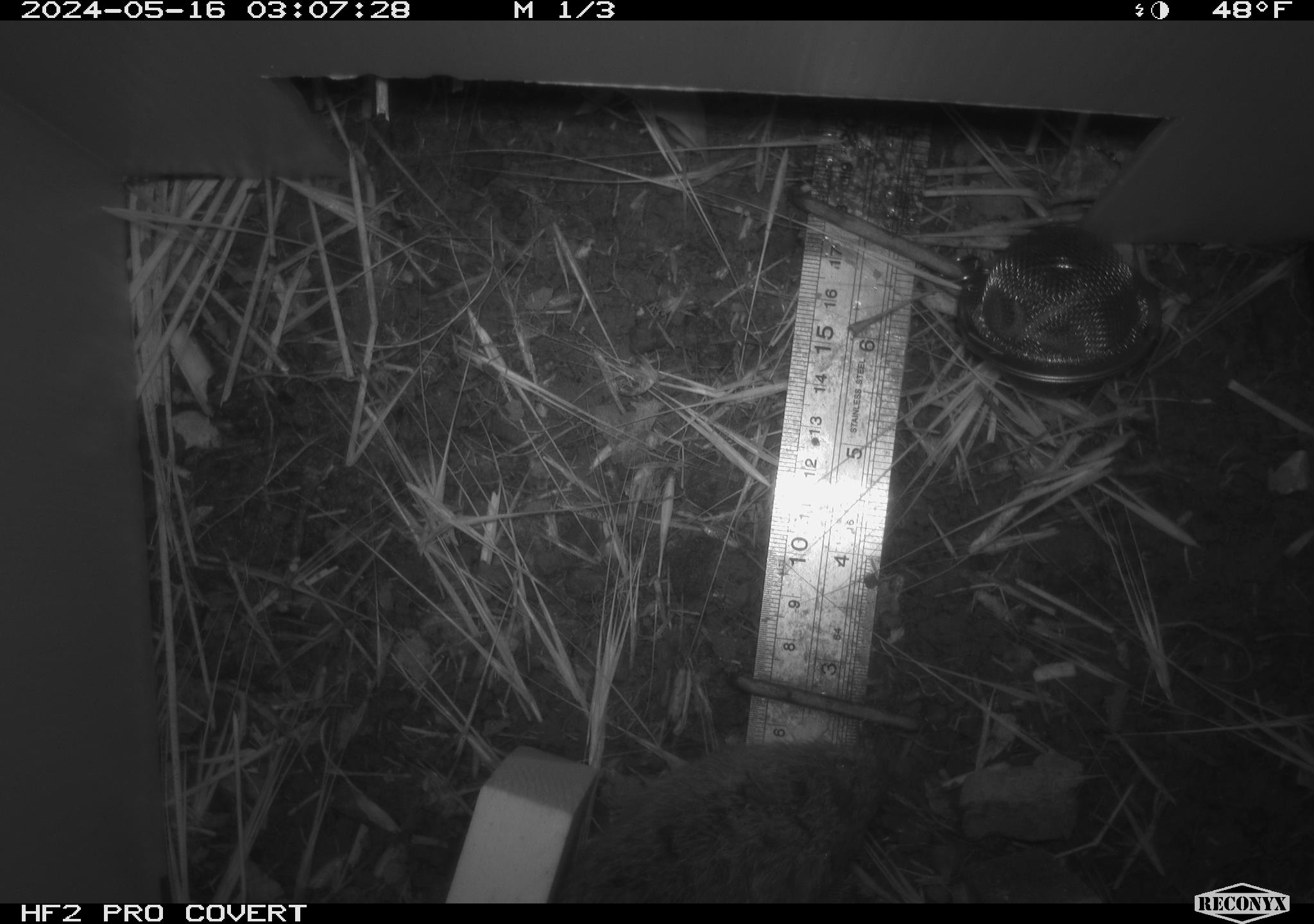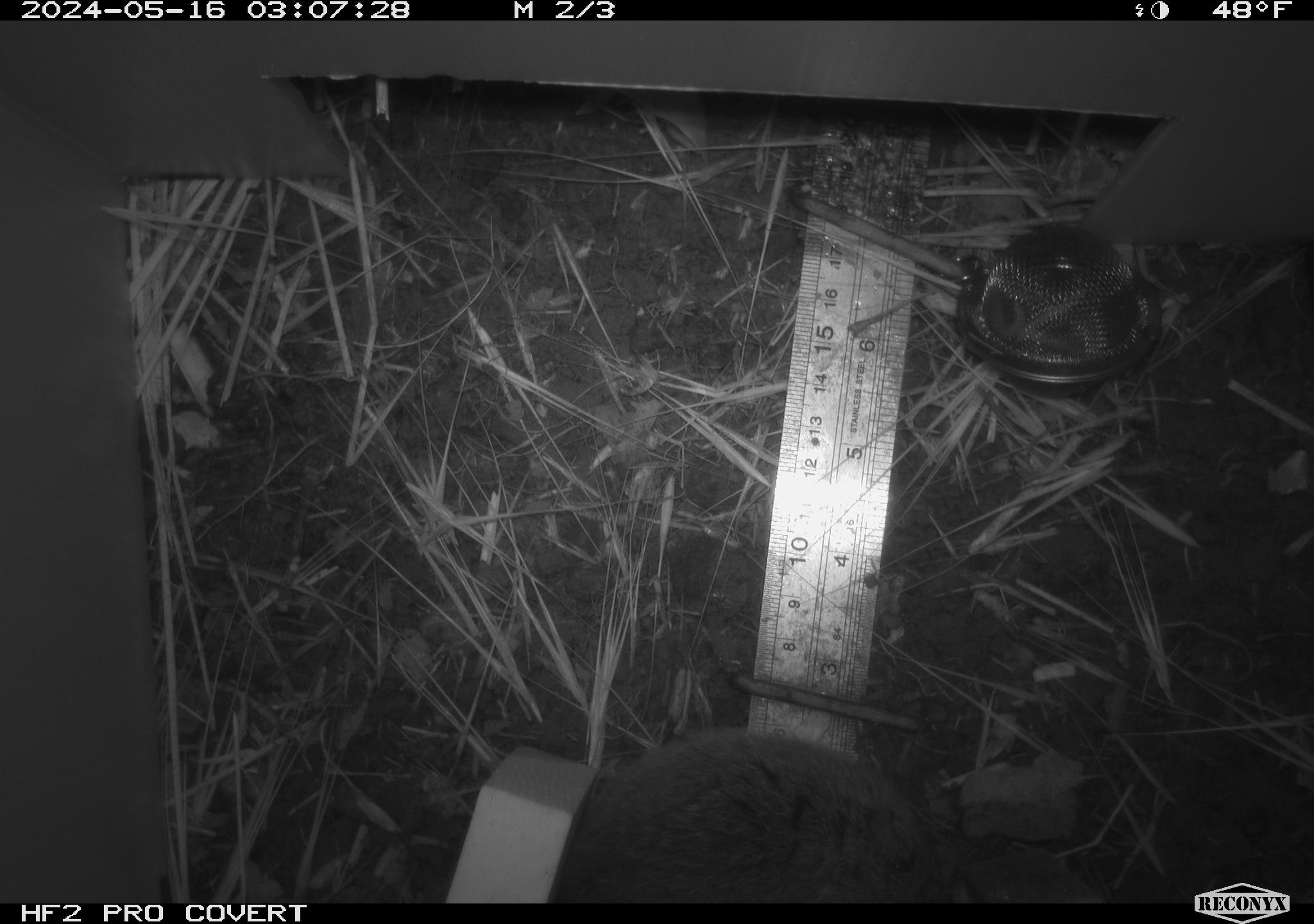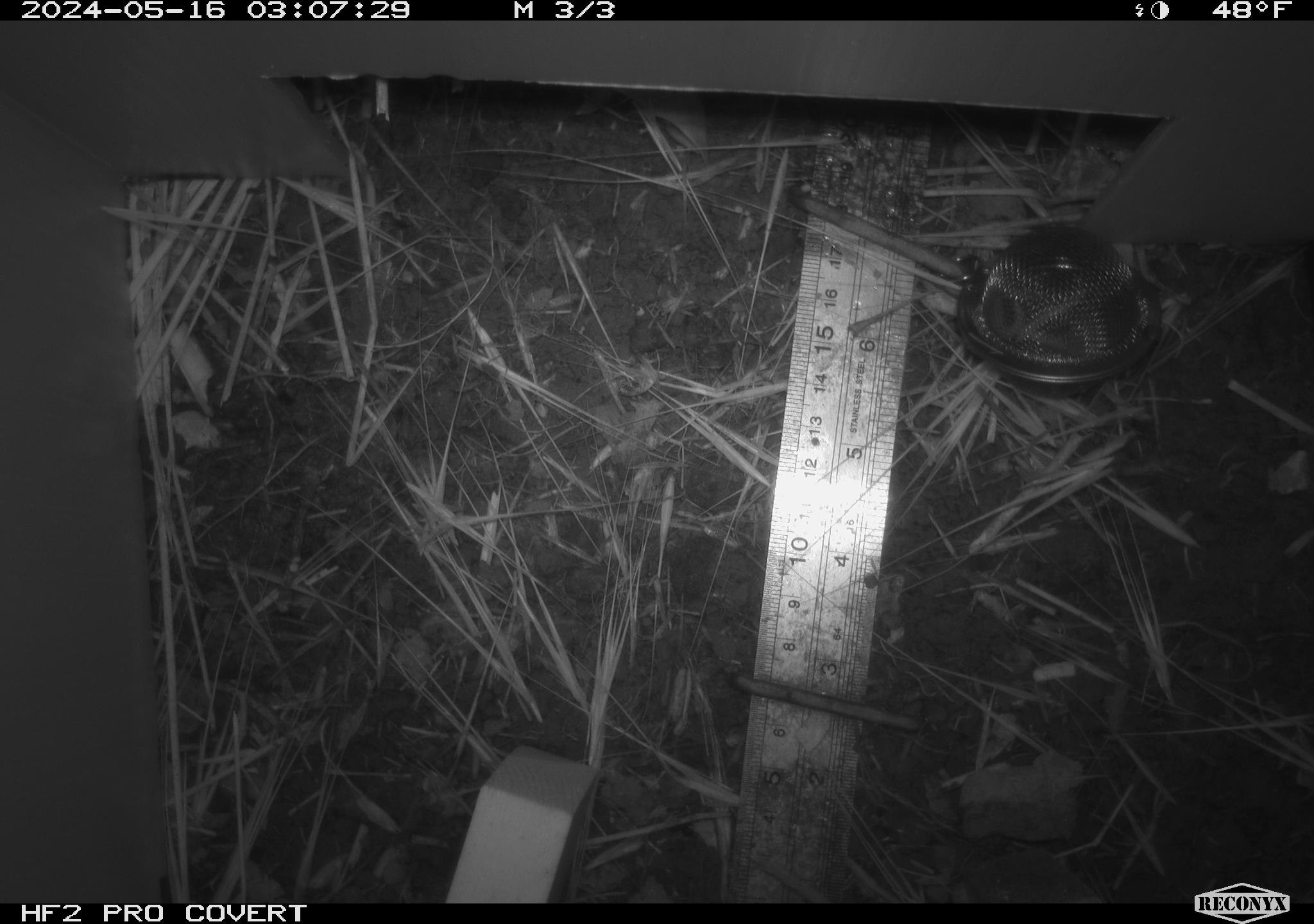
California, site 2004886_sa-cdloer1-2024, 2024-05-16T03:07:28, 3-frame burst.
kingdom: Animalia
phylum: Chordata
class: Mammalia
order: Rodentia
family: Cricetidae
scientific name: Arvicolinae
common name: voles, lemmings, and muskrats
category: arvicolinae subfamily